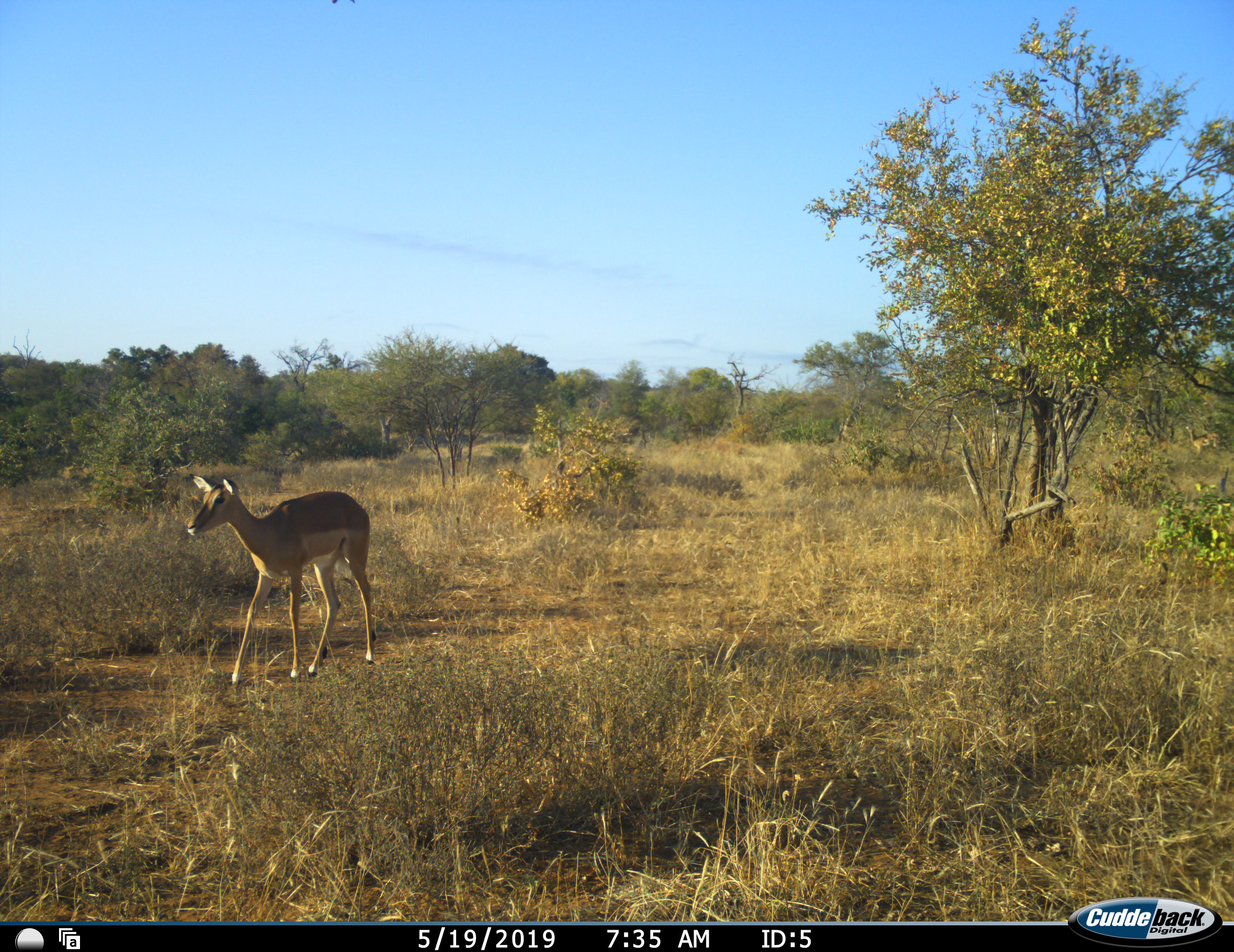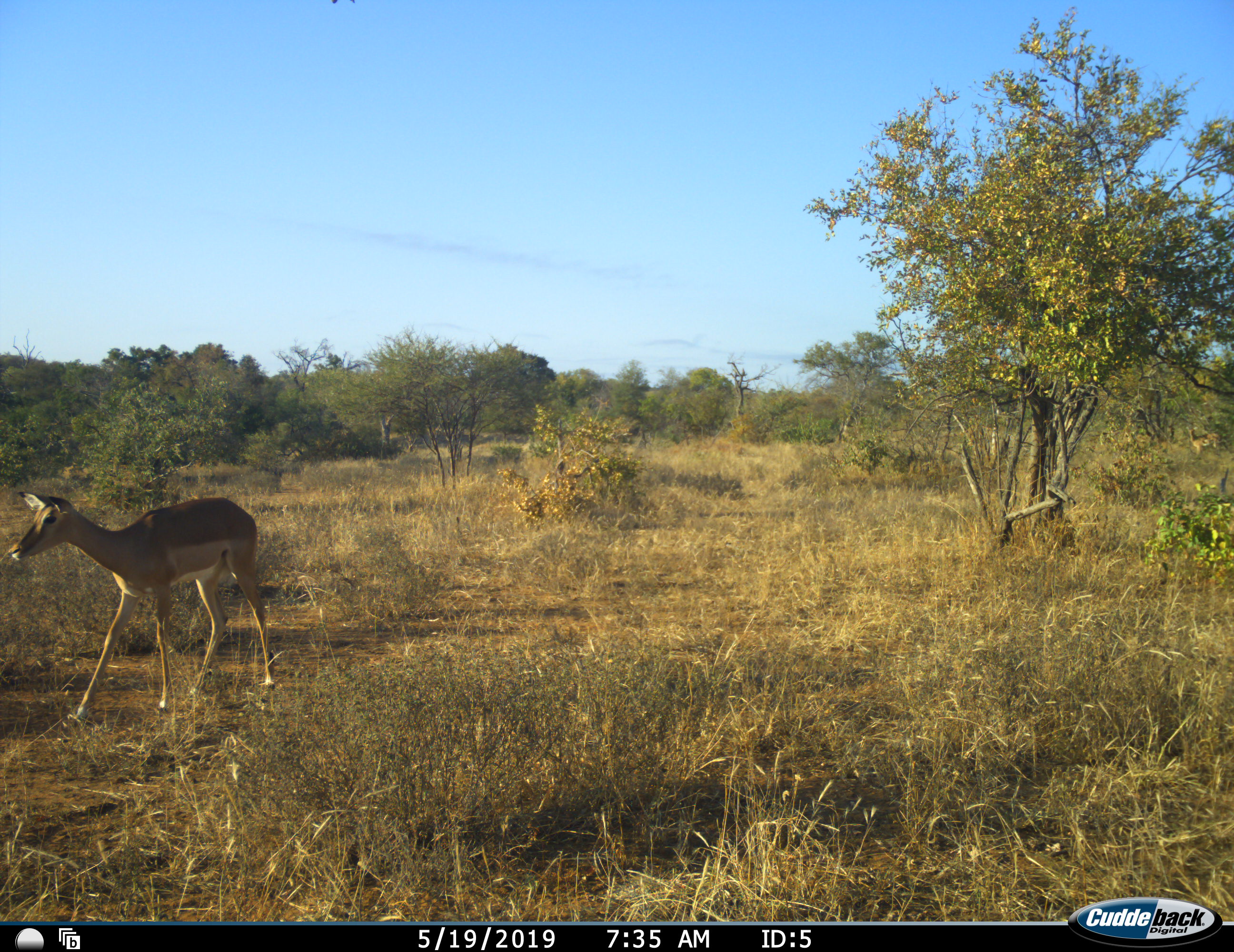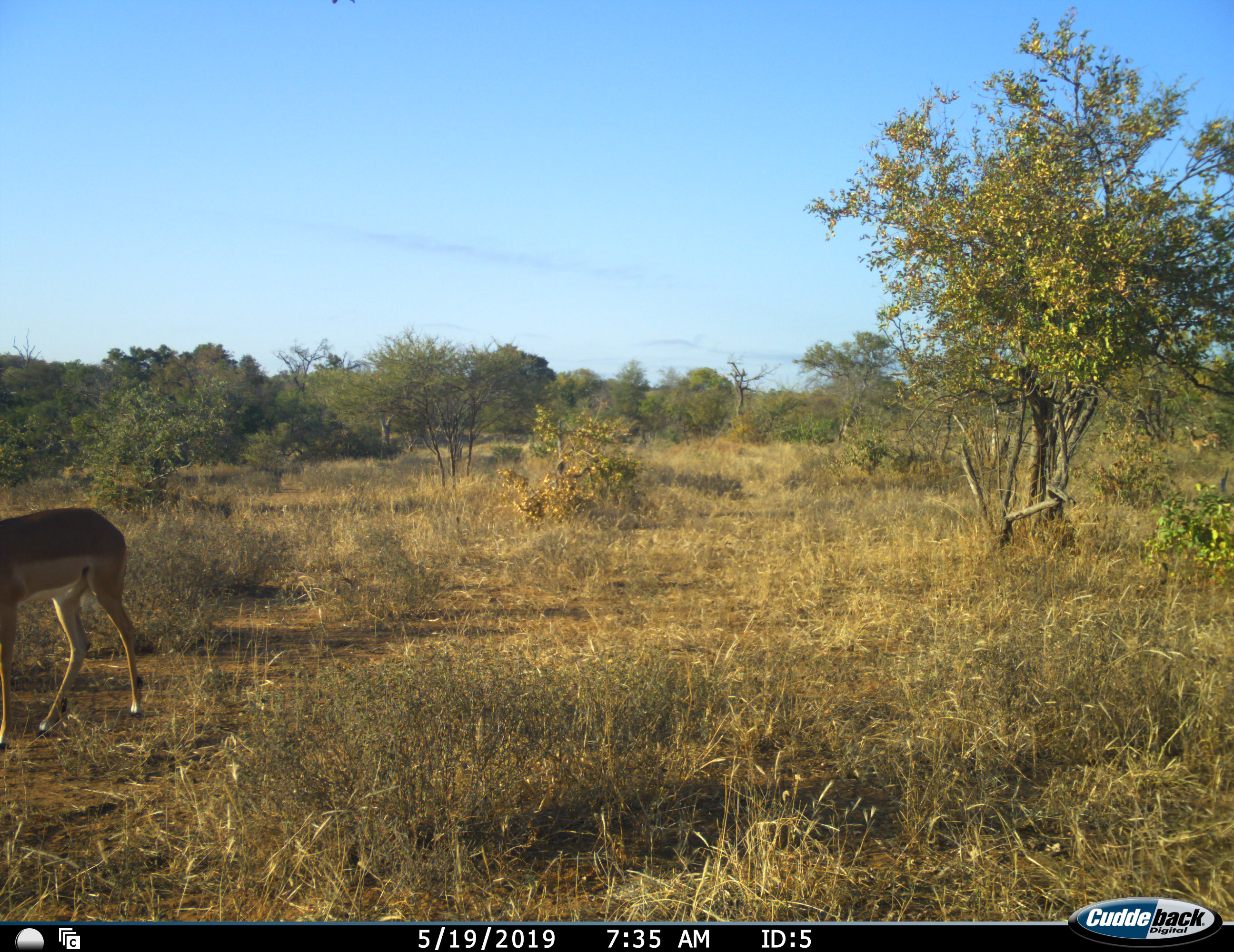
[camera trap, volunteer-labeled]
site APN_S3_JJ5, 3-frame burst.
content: unidentified animal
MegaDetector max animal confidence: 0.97